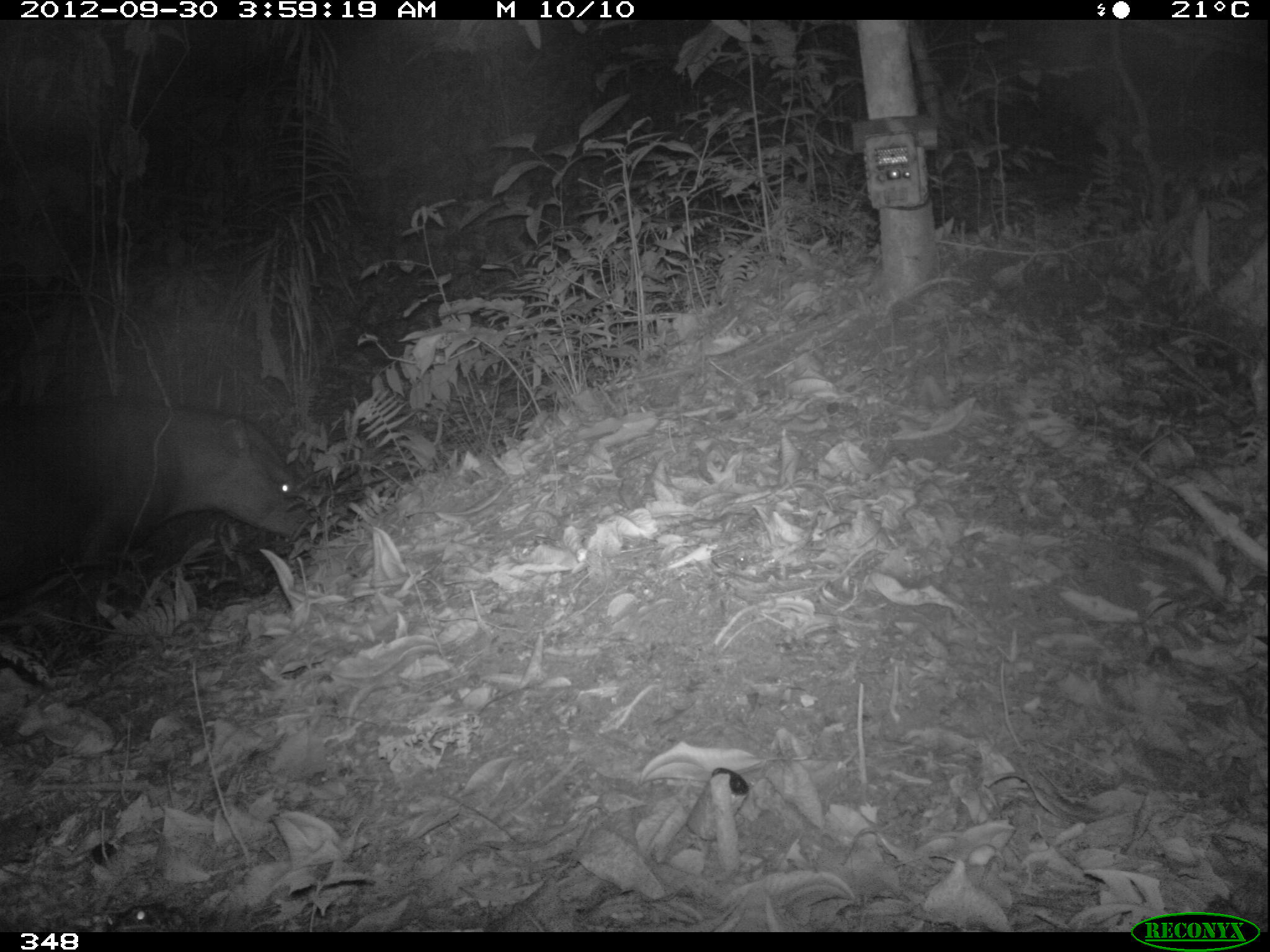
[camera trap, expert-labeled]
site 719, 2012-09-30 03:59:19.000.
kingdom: Animalia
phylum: Chordata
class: Mammalia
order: Perissodactyla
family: Tapiridae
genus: Tapirus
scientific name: Tapirus terrestris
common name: south american tapir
Tapirus terrestris (south american tapir).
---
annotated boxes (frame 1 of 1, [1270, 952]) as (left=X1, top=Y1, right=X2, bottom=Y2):
tapirus terrestris: (left=0, top=396, right=330, bottom=642)